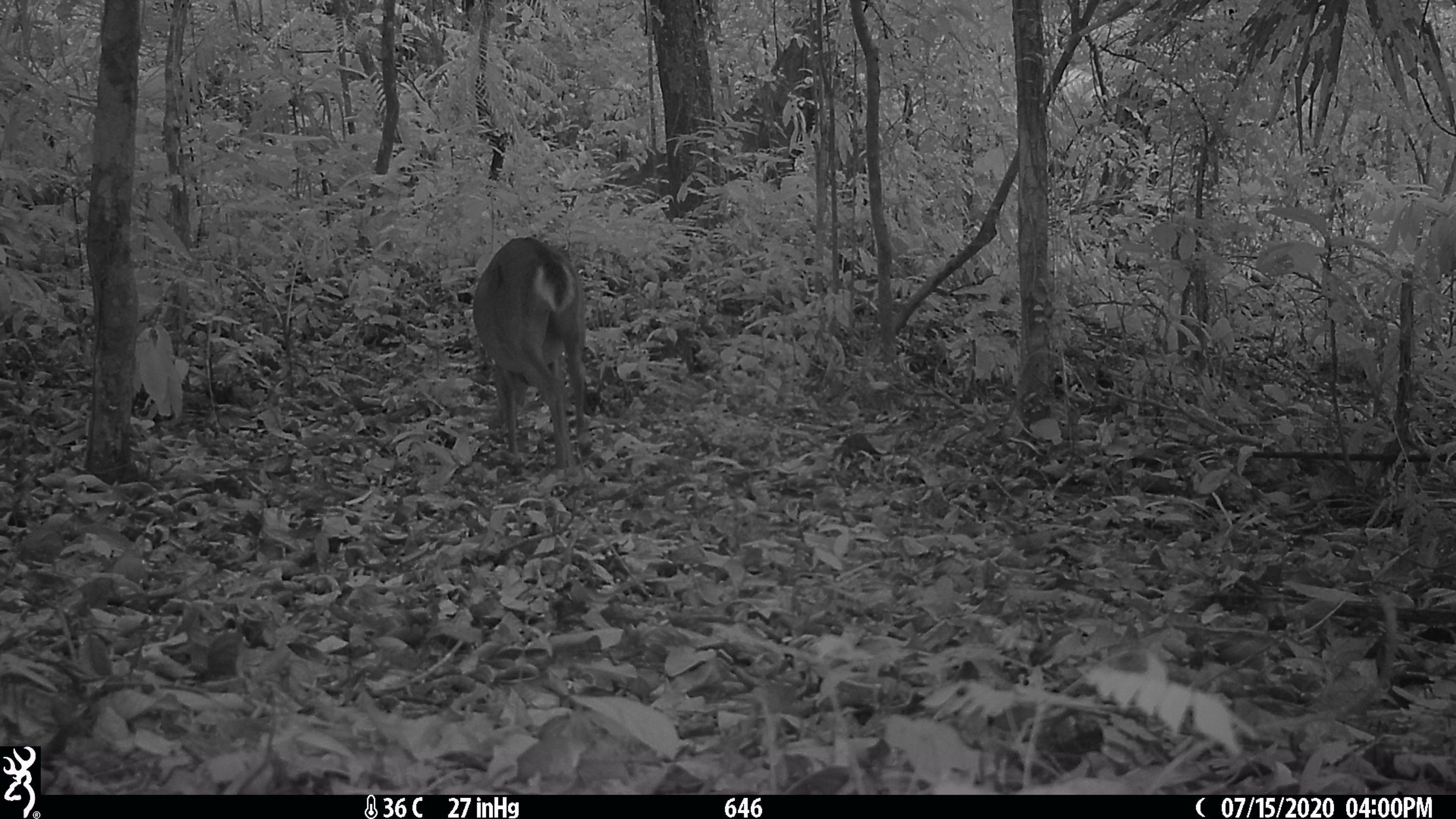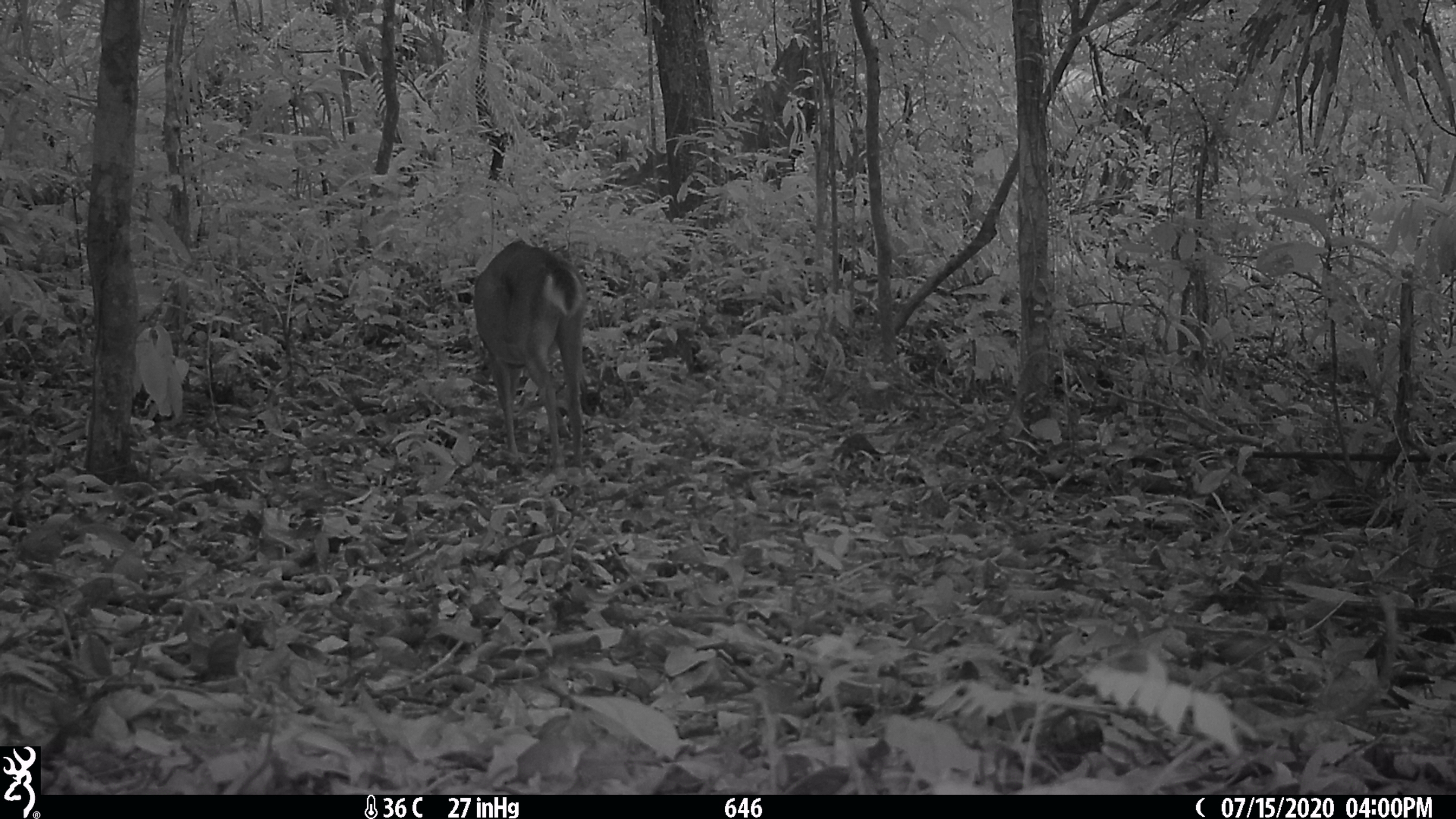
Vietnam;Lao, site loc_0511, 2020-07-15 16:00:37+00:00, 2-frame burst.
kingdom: Animalia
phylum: Chordata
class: Mammalia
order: Artiodactyla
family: Cervidae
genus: Muntiacus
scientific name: Muntiacus vuquangensis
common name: large-antlered muntjac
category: large antlered muntjac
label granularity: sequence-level